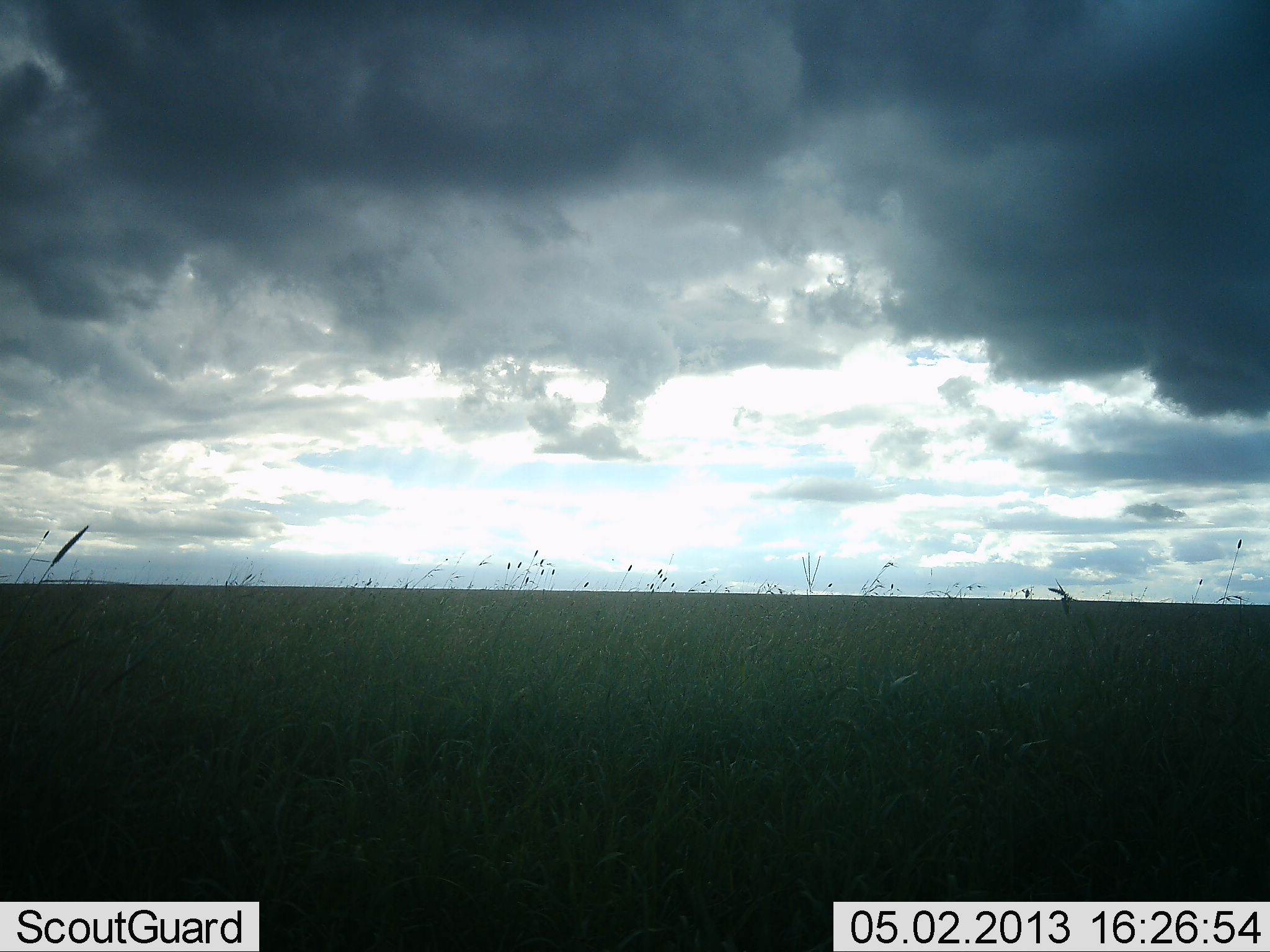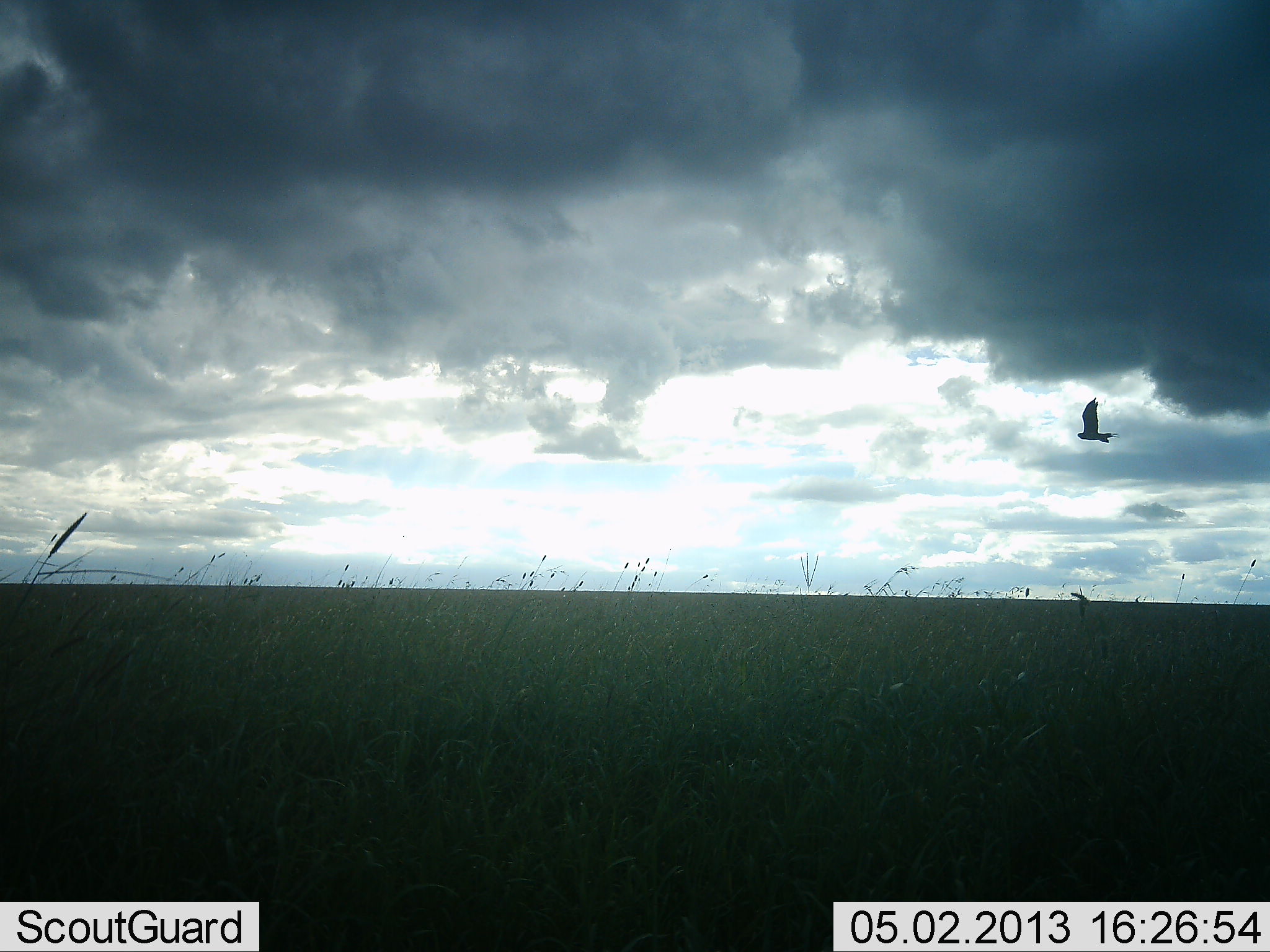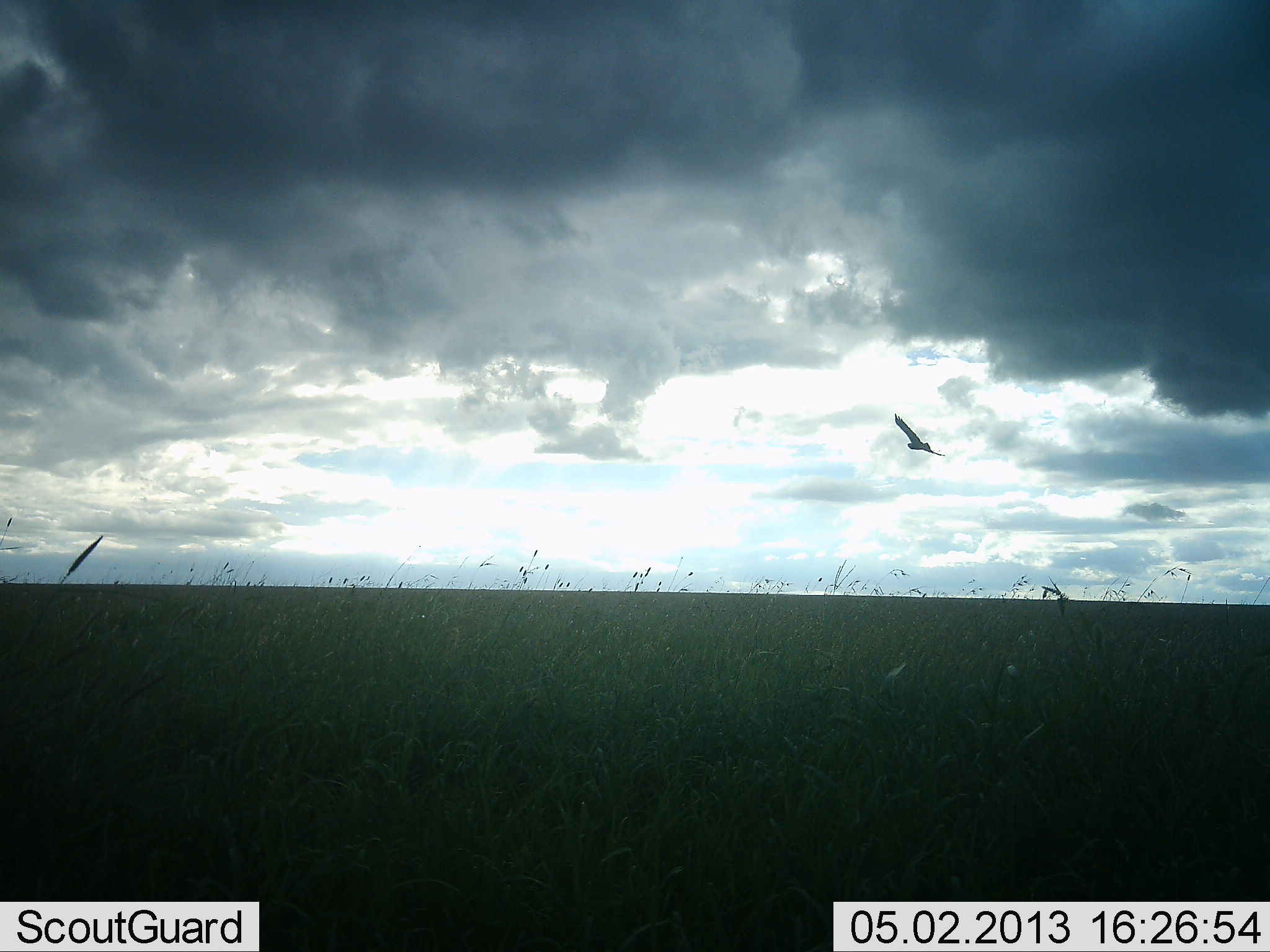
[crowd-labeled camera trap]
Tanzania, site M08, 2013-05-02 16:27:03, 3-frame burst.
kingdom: Animalia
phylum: Chordata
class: Aves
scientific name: Aves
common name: bird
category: otherbird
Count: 1.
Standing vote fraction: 0%.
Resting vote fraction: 0%.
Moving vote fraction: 100%.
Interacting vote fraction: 0%.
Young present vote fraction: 0%.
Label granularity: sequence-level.